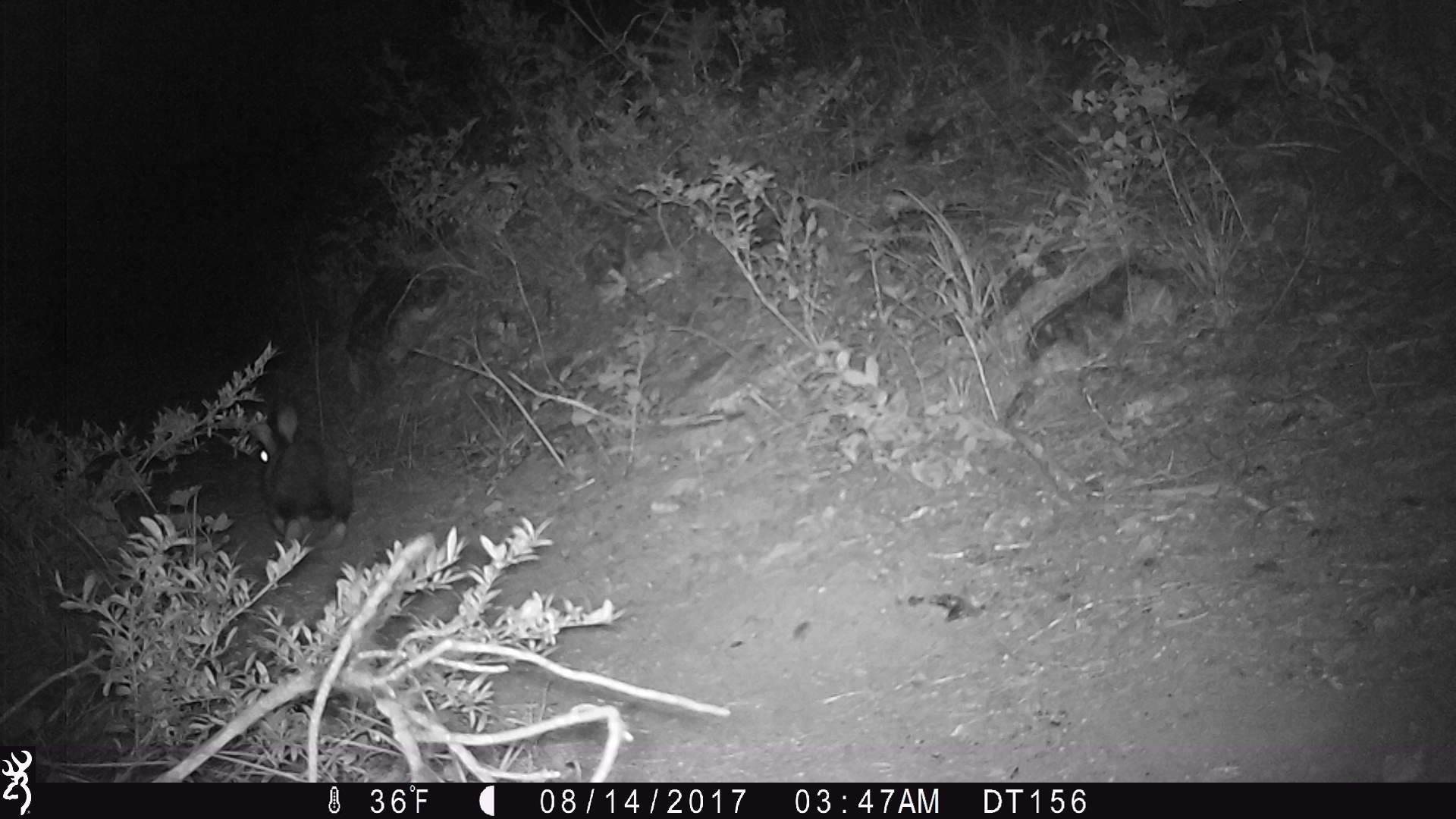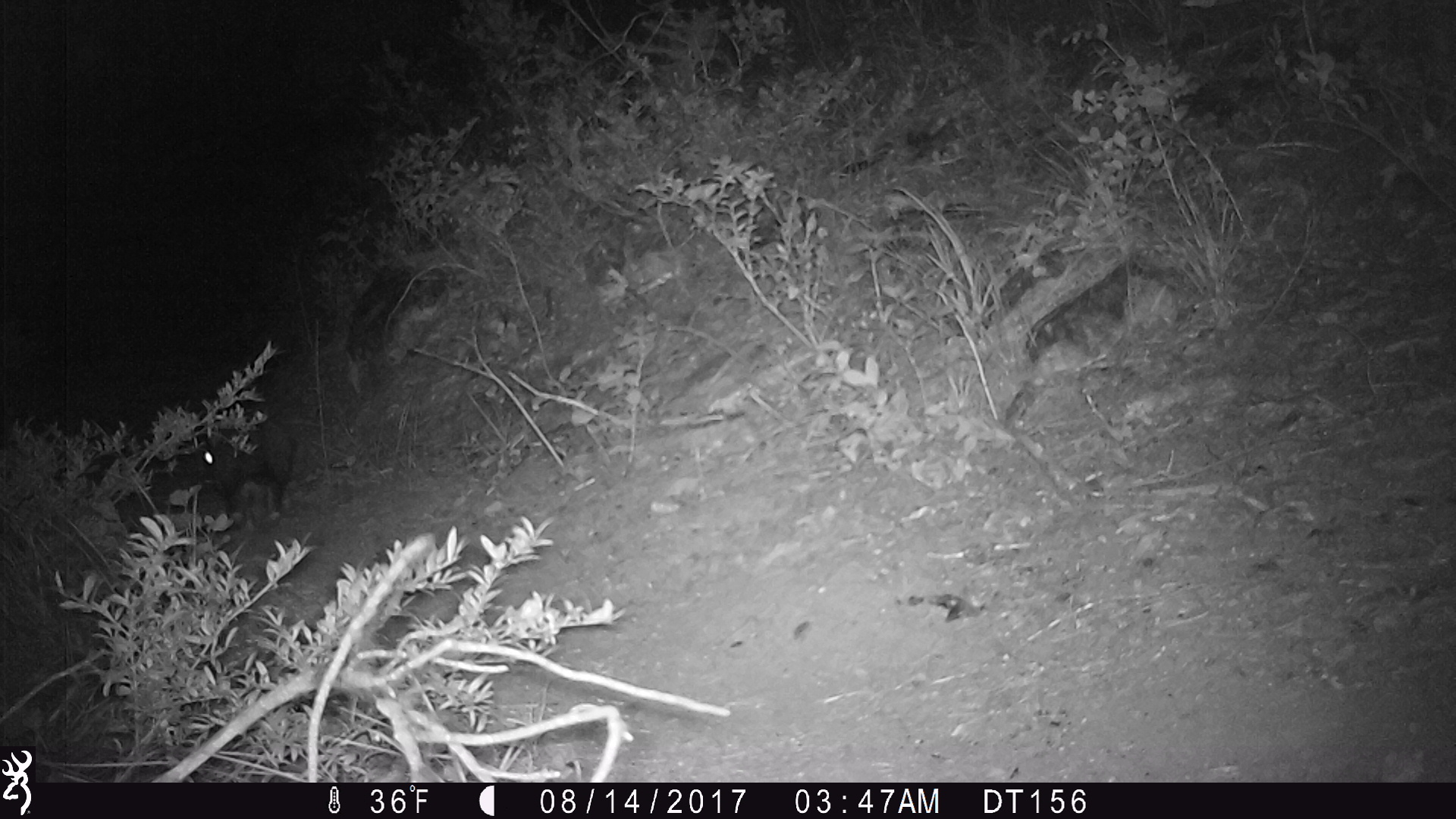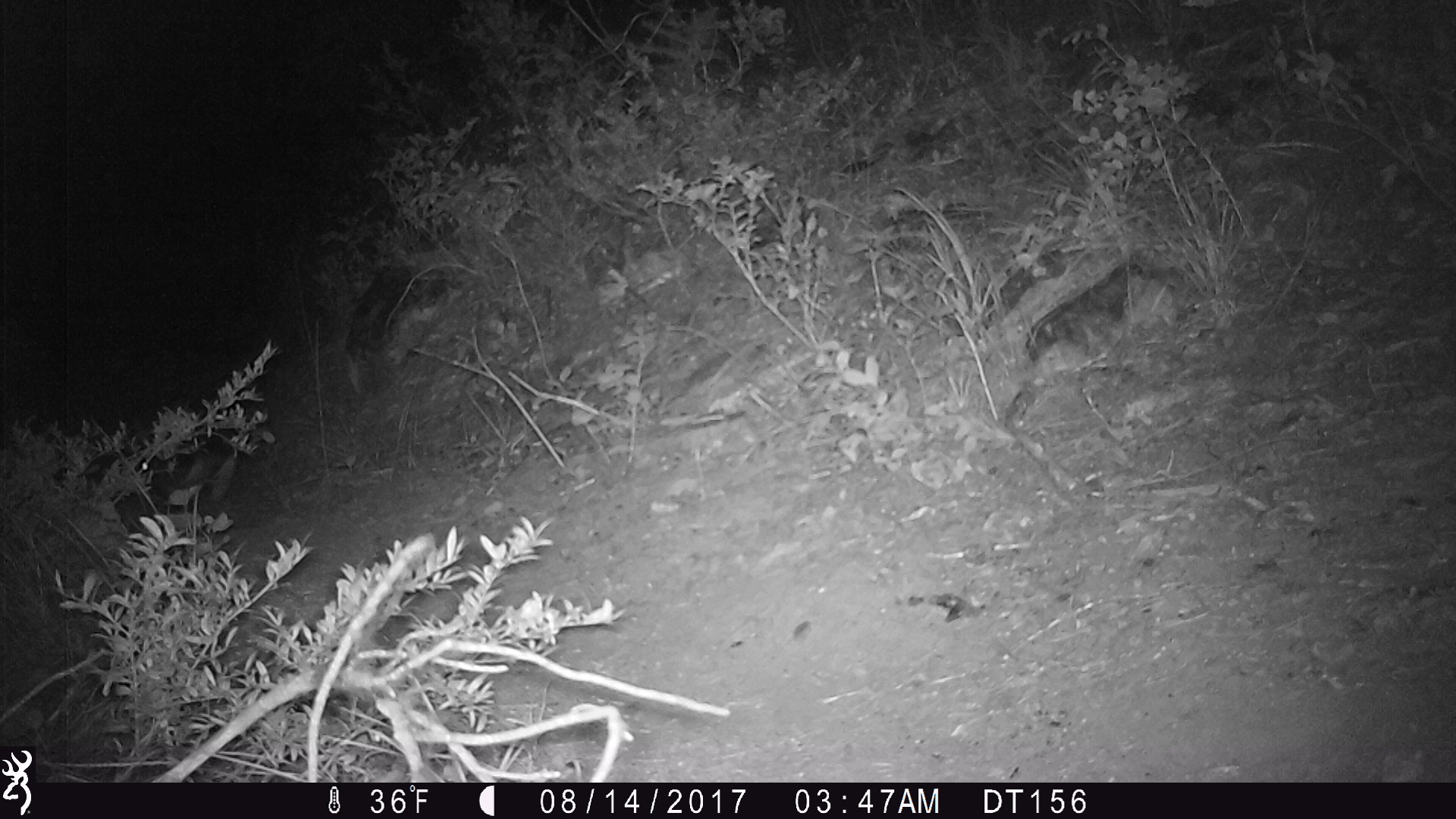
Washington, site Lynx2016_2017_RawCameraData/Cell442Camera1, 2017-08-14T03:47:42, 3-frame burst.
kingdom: Animalia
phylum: Chordata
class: Mammalia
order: Lagomorpha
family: Leporidae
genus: Lepus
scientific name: Lepus americanus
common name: snowshoe hare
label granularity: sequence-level